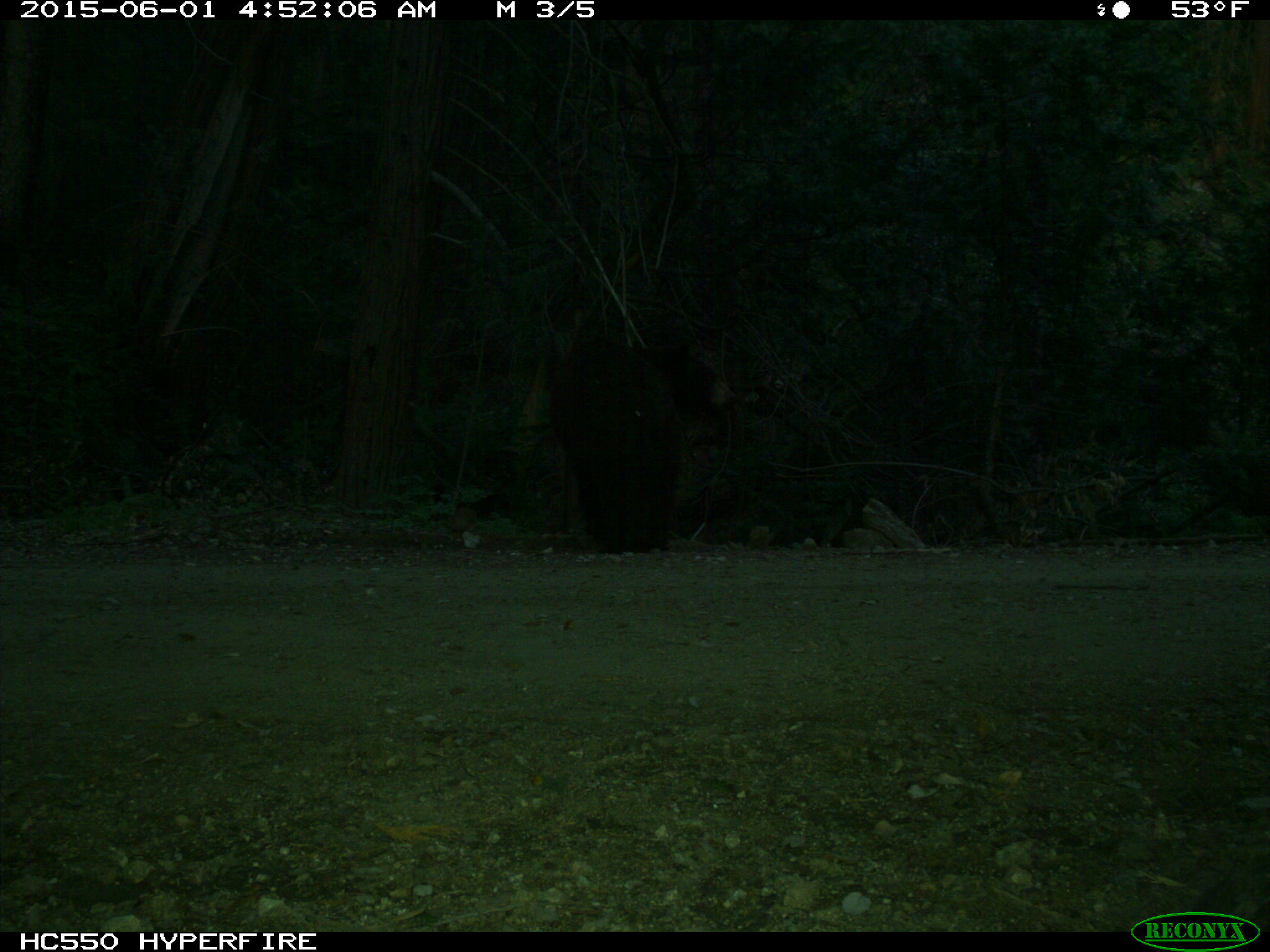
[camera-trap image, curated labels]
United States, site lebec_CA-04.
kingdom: Animalia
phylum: Chordata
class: Mammalia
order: Carnivora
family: Ursidae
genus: Ursus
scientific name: Ursus americanus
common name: american black bear